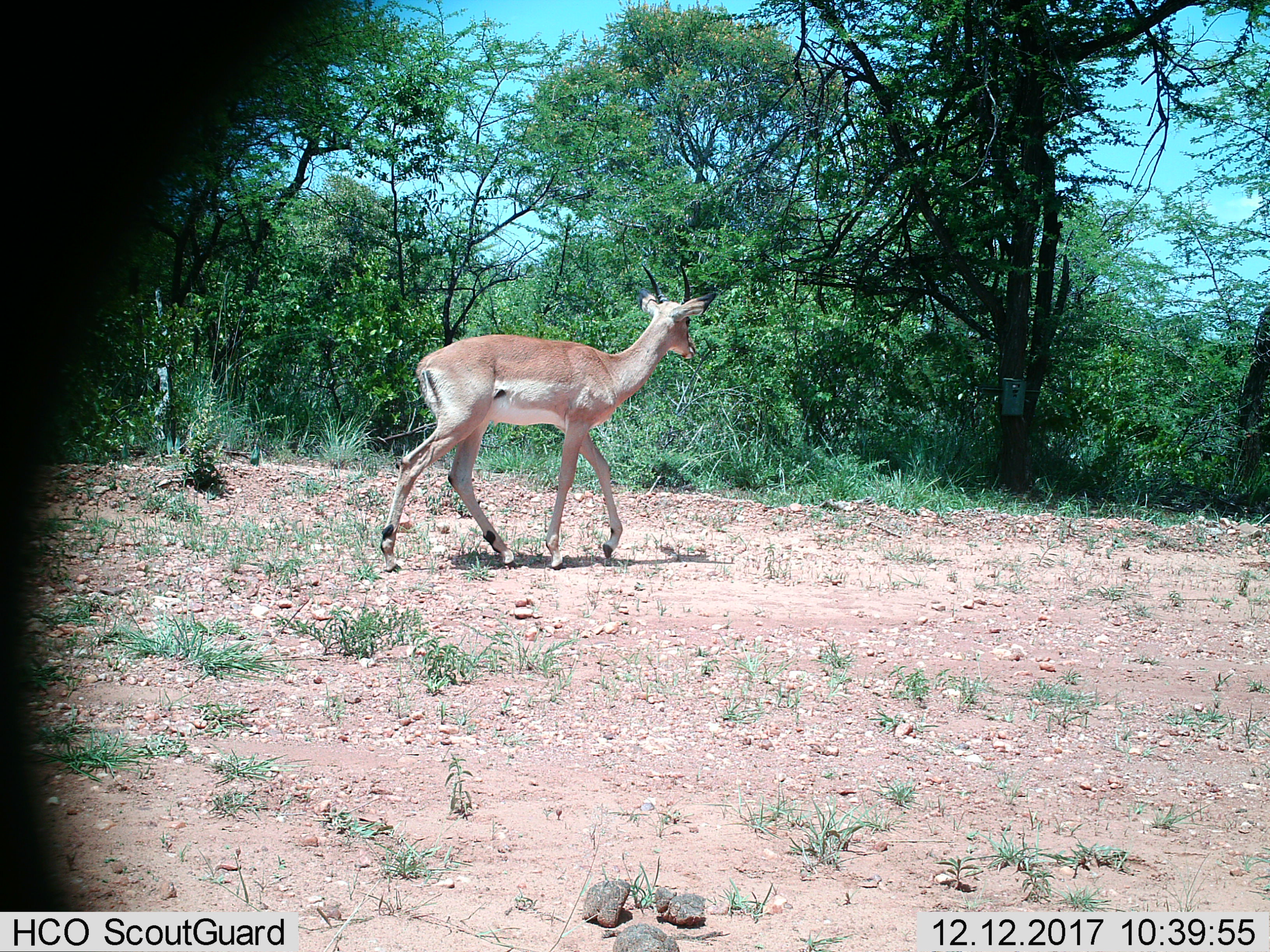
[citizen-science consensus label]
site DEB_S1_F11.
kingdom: Animalia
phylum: Chordata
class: Mammalia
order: Artiodactyla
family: Bovidae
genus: Aepyceros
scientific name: Aepyceros melampus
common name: impala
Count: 1.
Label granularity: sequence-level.